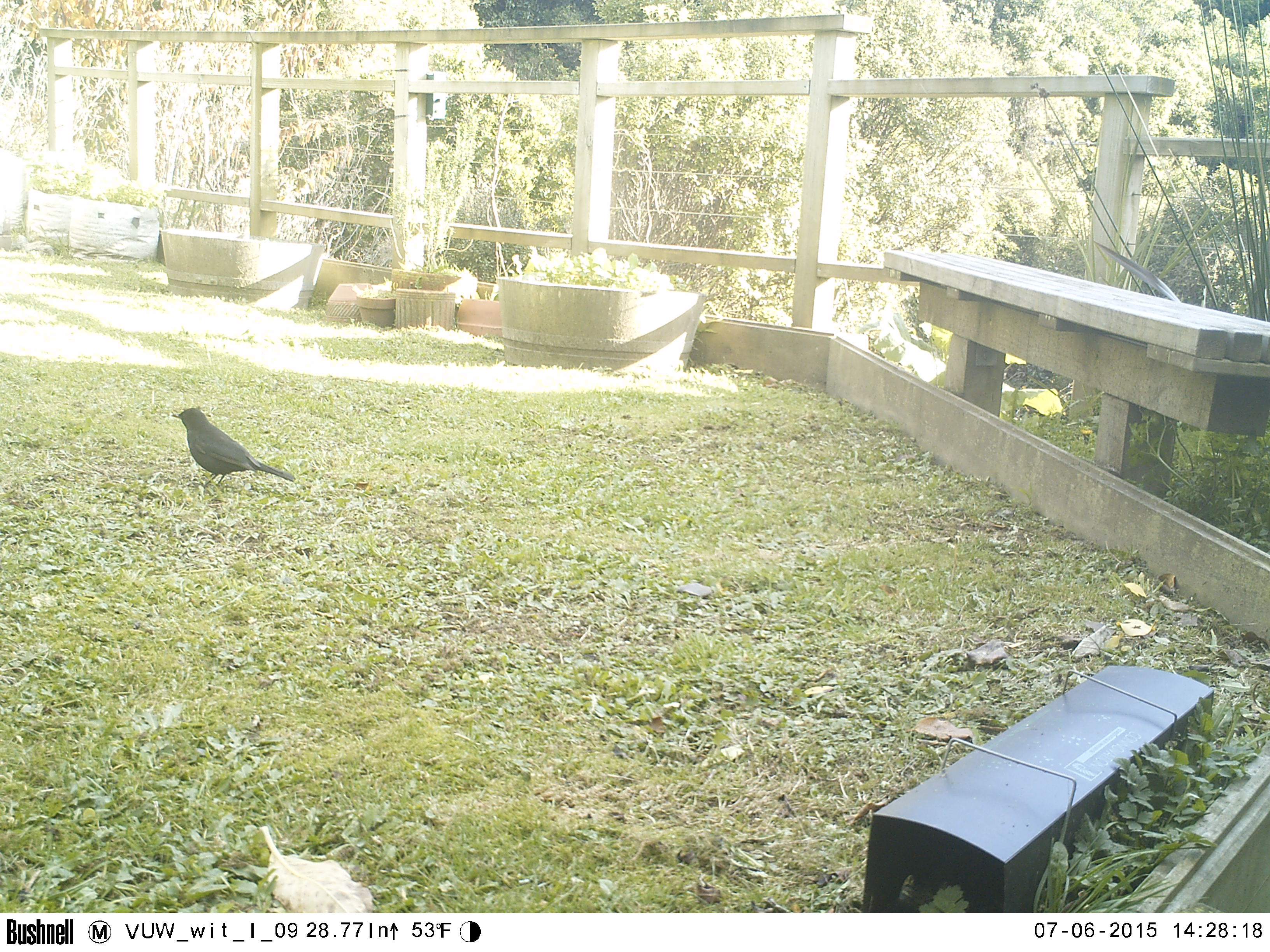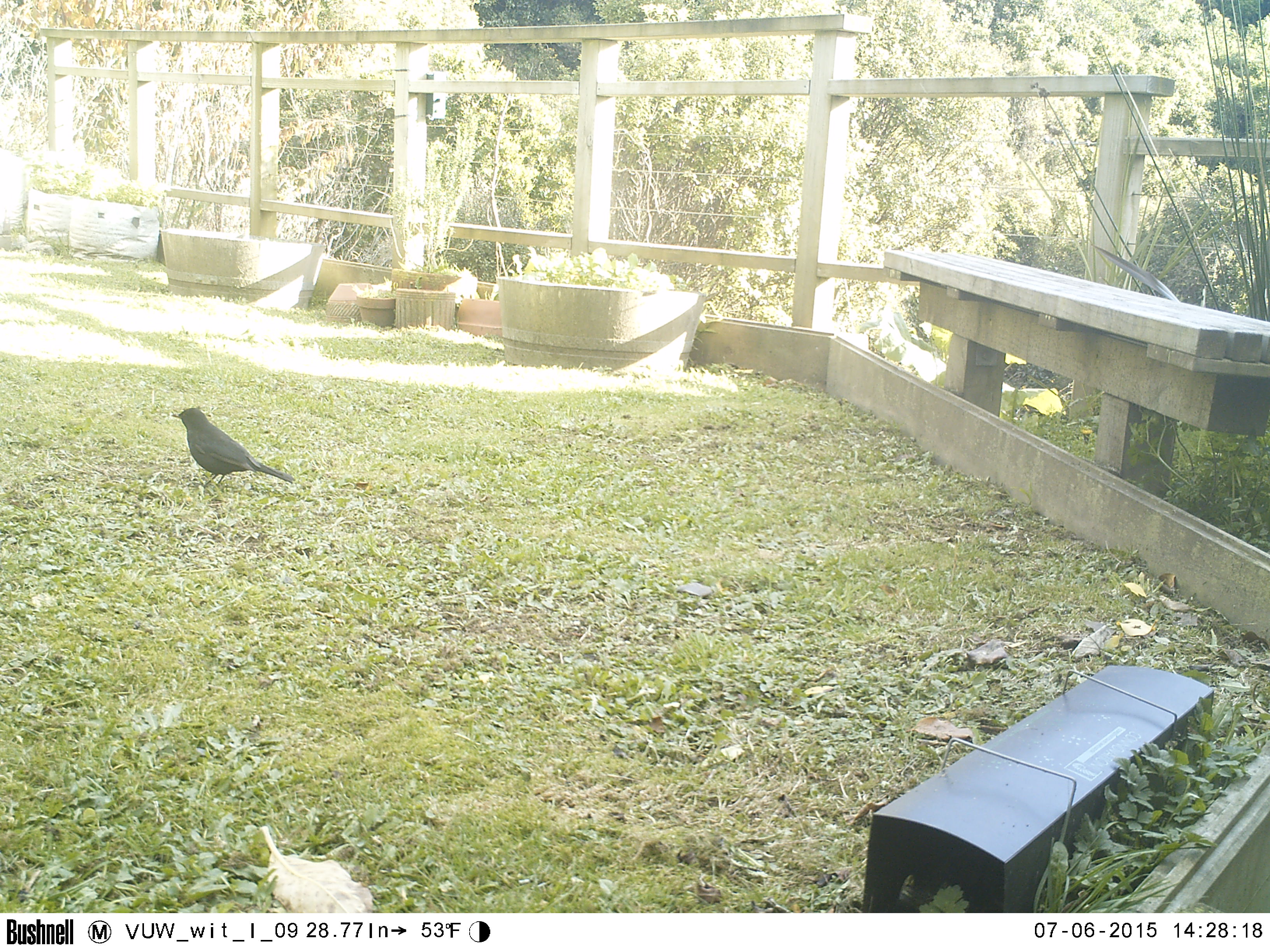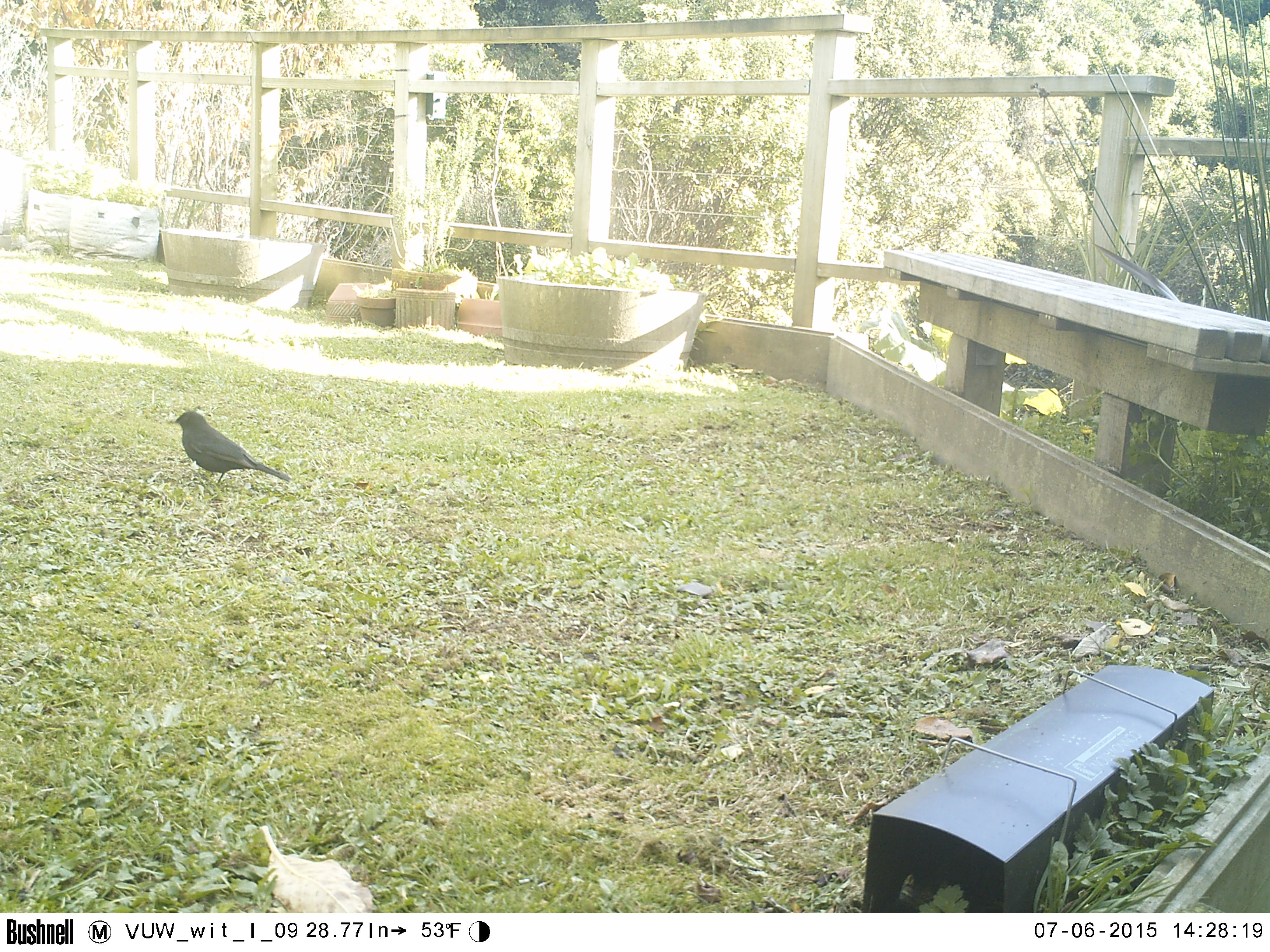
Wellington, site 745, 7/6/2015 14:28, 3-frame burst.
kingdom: Animalia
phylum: Chordata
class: Aves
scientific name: Aves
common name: bird